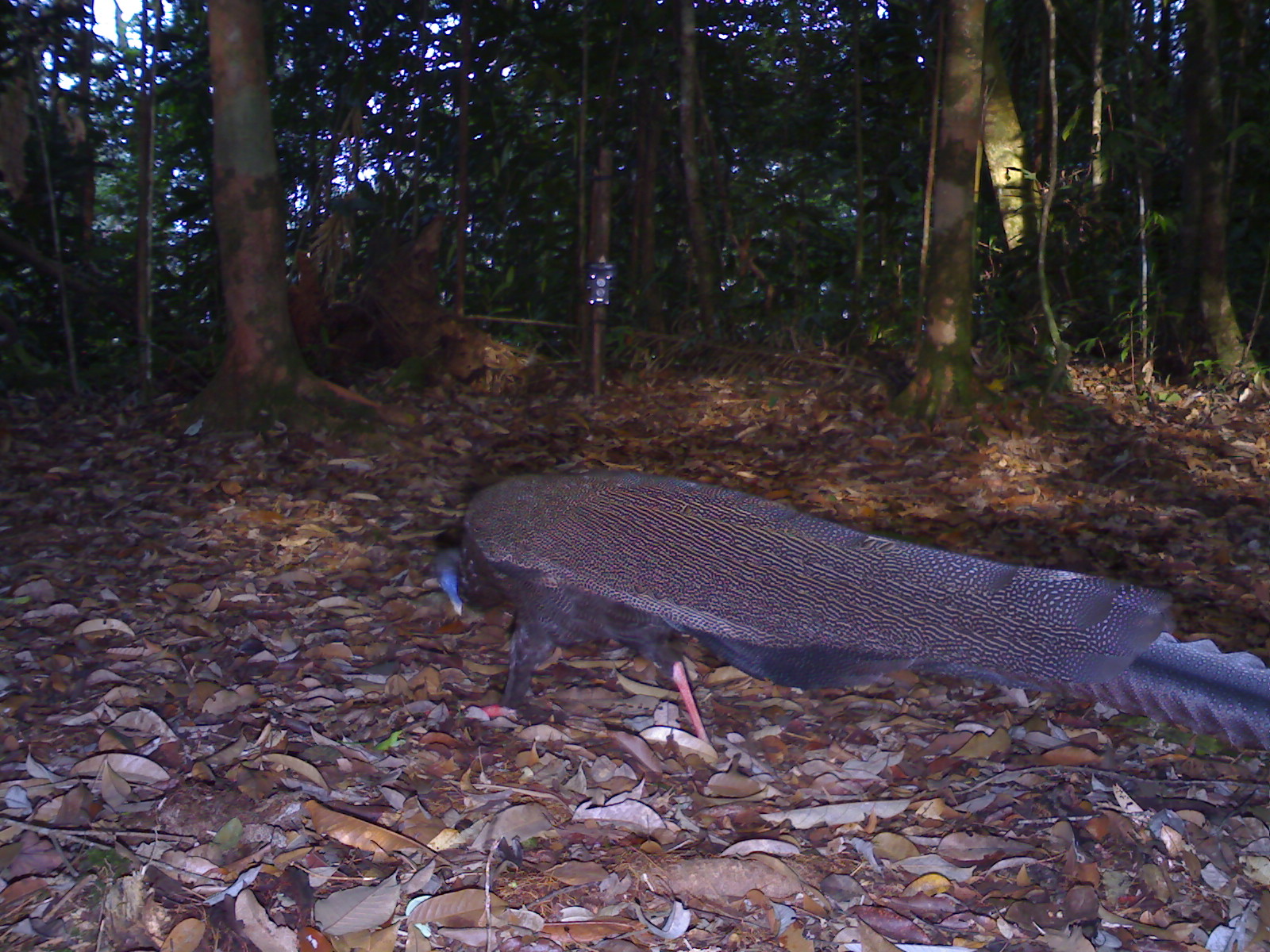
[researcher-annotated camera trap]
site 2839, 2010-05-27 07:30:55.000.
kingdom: Animalia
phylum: Chordata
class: Aves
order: Galliformes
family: Phasianidae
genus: Argusianus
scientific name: Argusianus argus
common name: great argus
Argusianus argus (great argus), count 1.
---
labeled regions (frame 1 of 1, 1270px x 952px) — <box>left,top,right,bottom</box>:
argusianus argus: <box>430,470,1270,752</box>